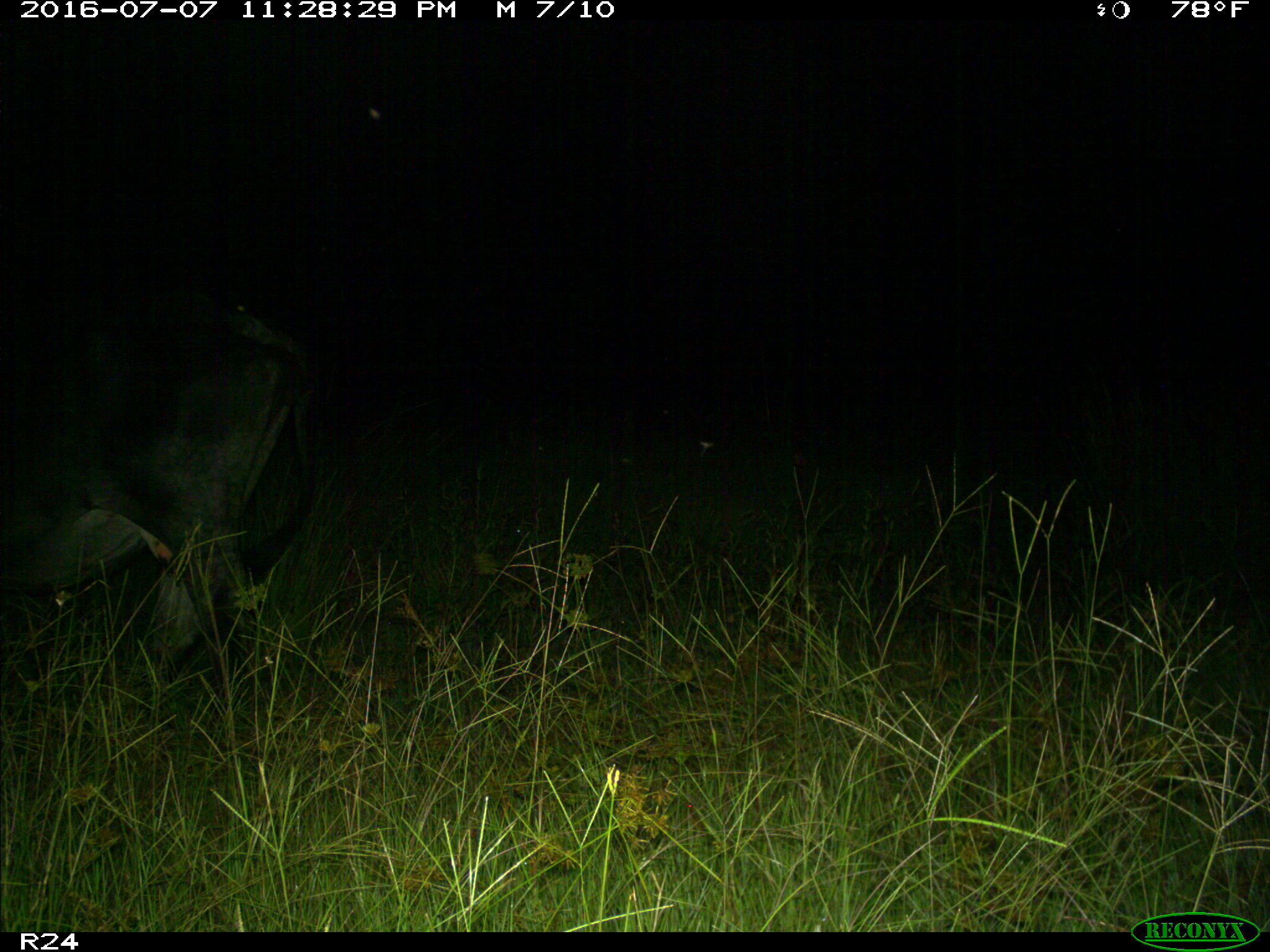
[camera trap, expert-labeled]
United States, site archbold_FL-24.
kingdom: Animalia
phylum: Chordata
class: Mammalia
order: Artiodactyla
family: Bovidae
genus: Bos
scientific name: Bos taurus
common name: domestic cow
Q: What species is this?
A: Bos taurus (domestic cow).